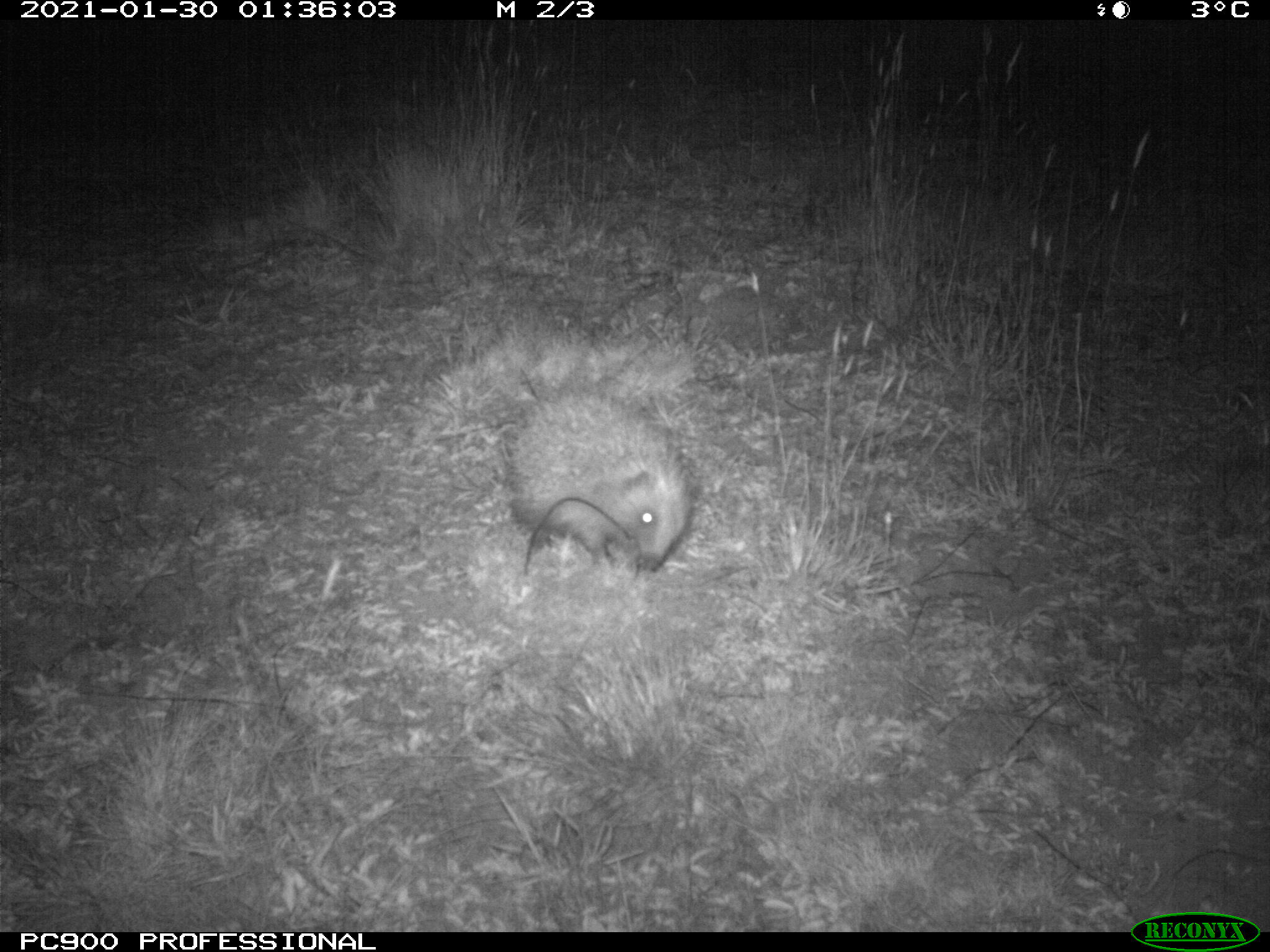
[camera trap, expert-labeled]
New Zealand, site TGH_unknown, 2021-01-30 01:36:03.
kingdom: Animalia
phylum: Chordata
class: Mammalia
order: Eulipotyphla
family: Erinaceidae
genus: Erinaceus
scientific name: Erinaceus europaeus europaeus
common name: european hedgehog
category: hedgehog